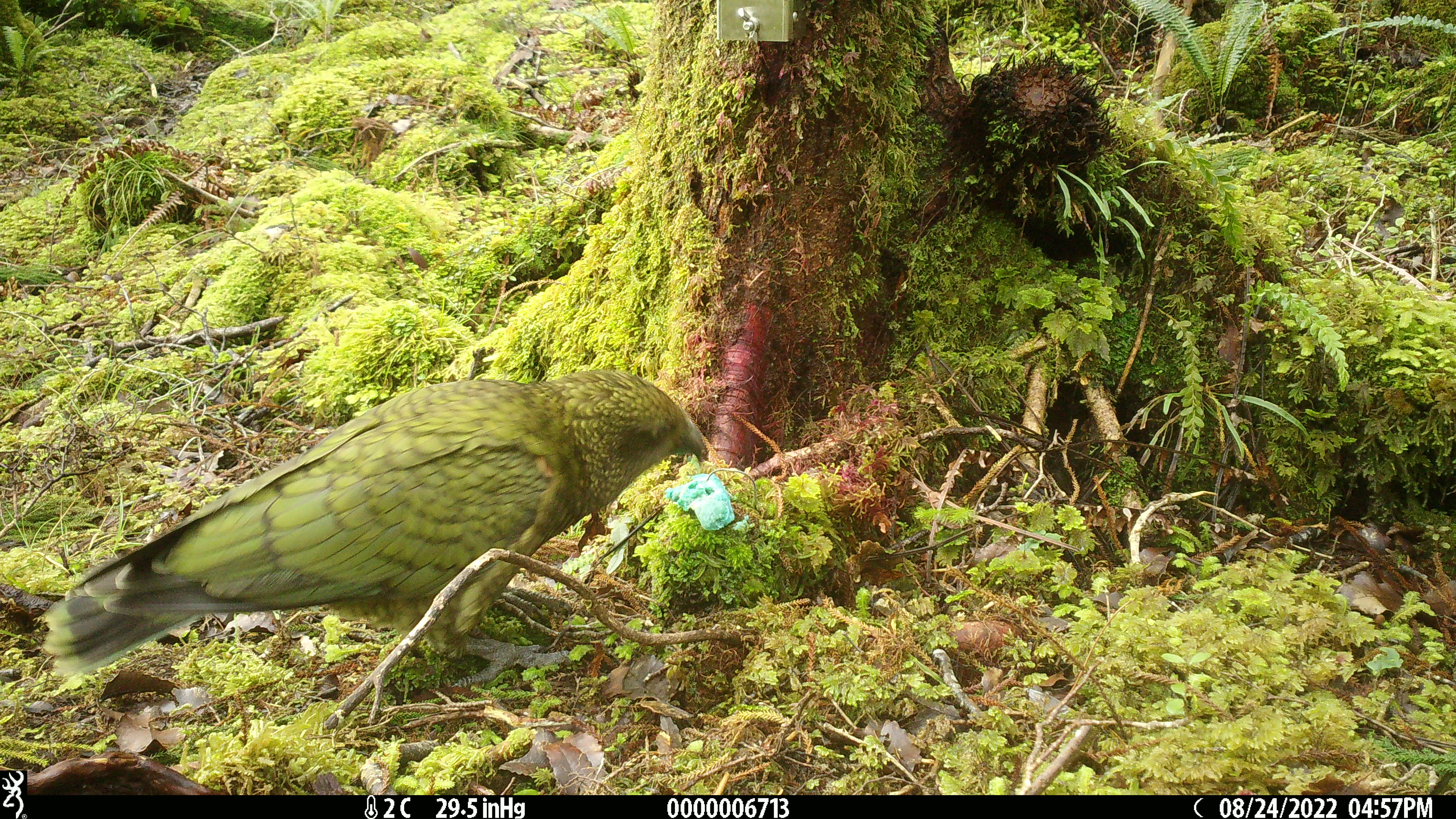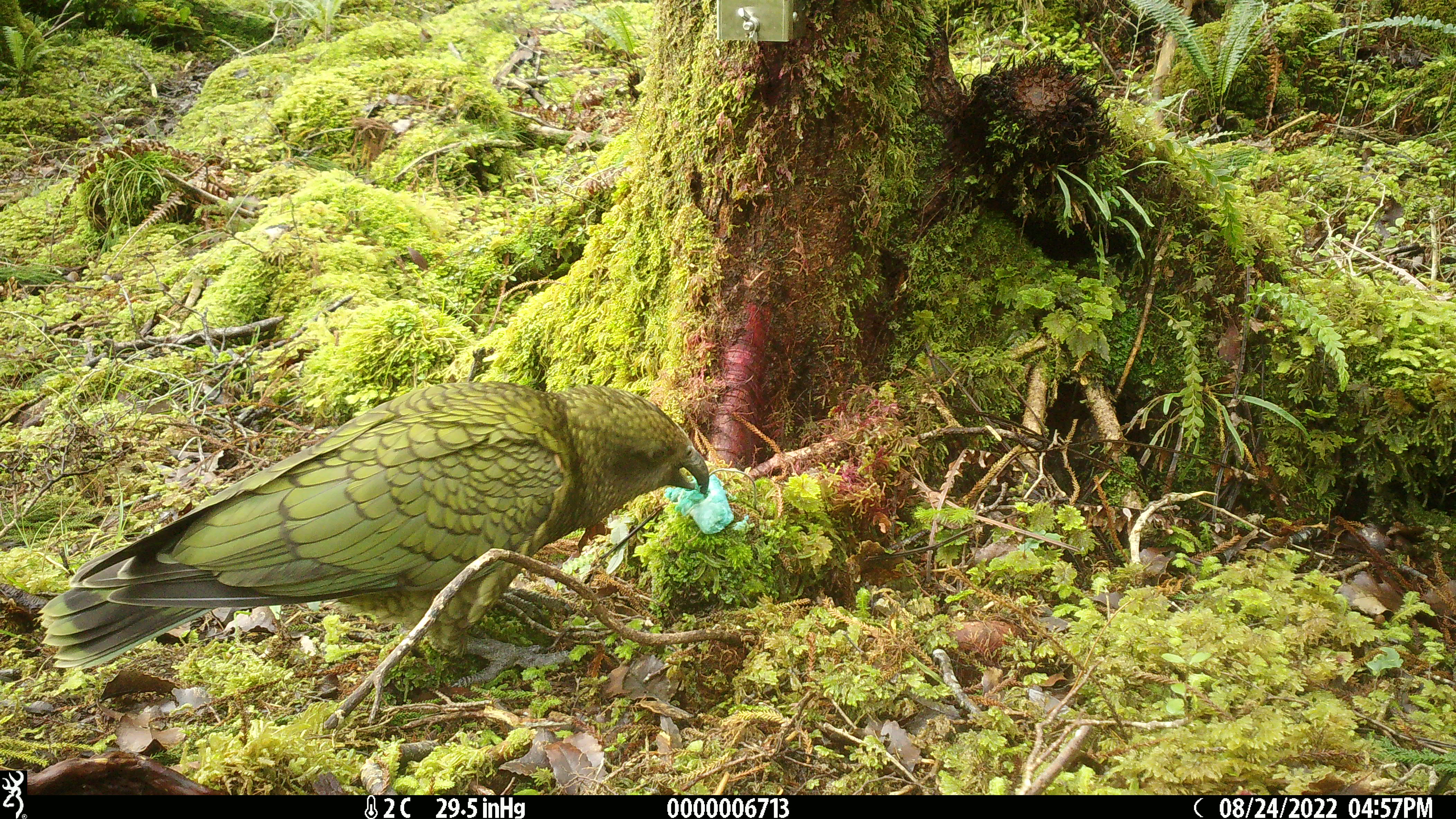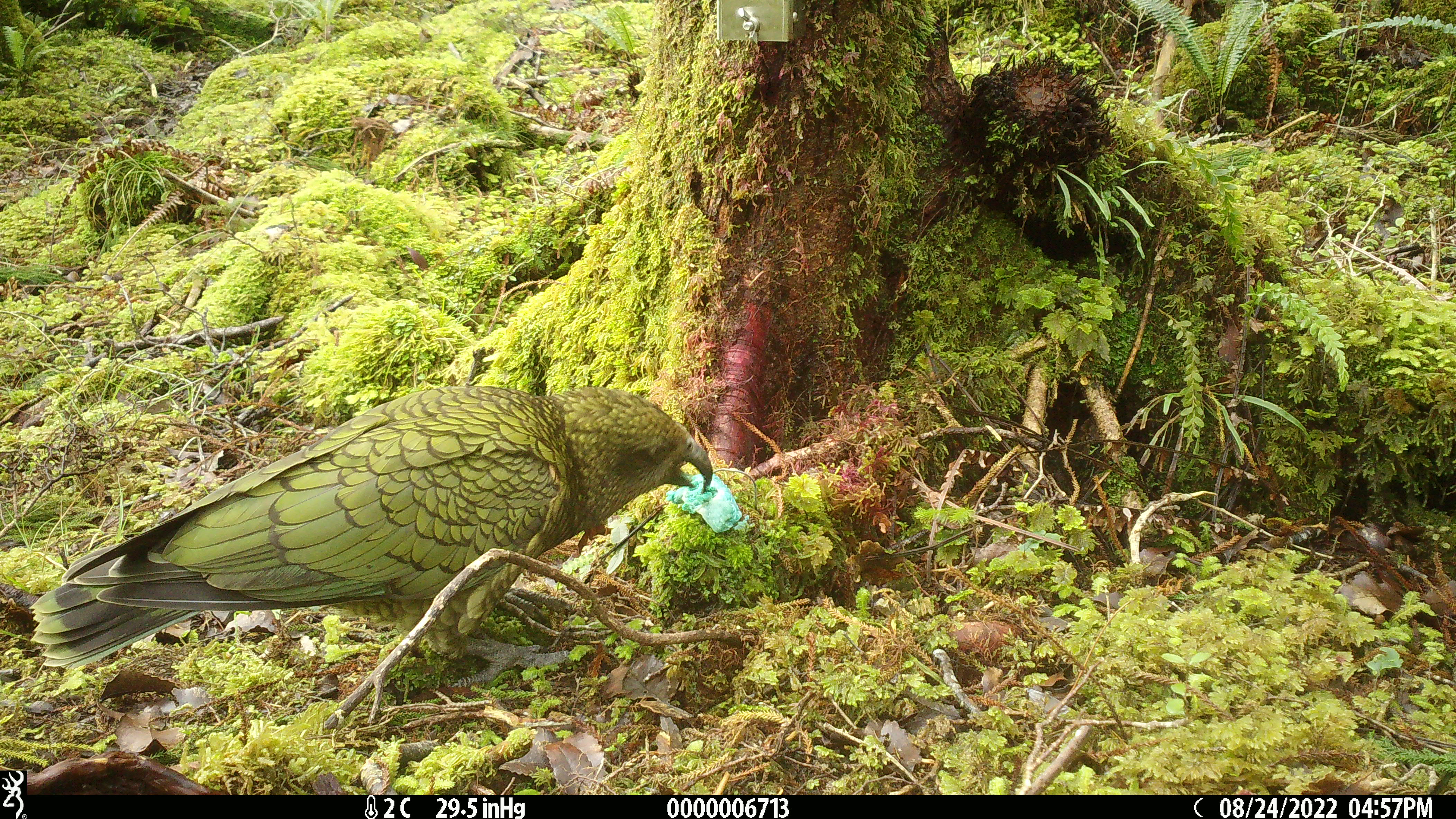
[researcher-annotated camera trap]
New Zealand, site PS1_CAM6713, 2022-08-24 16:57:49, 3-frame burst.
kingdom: Animalia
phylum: Chordata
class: Aves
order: Psittaciformes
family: Strigopidae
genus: Nestor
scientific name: Nestor notabilis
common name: kea